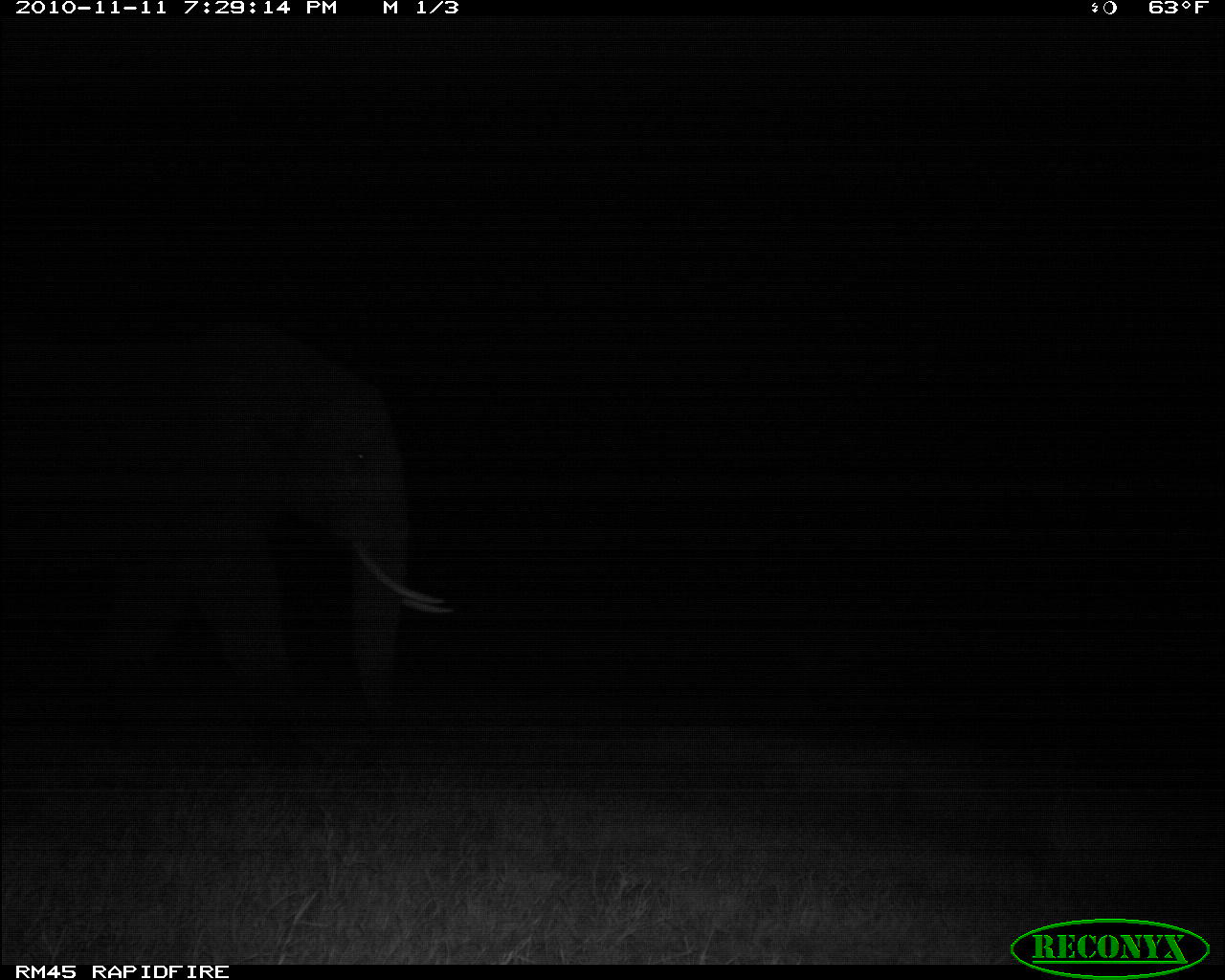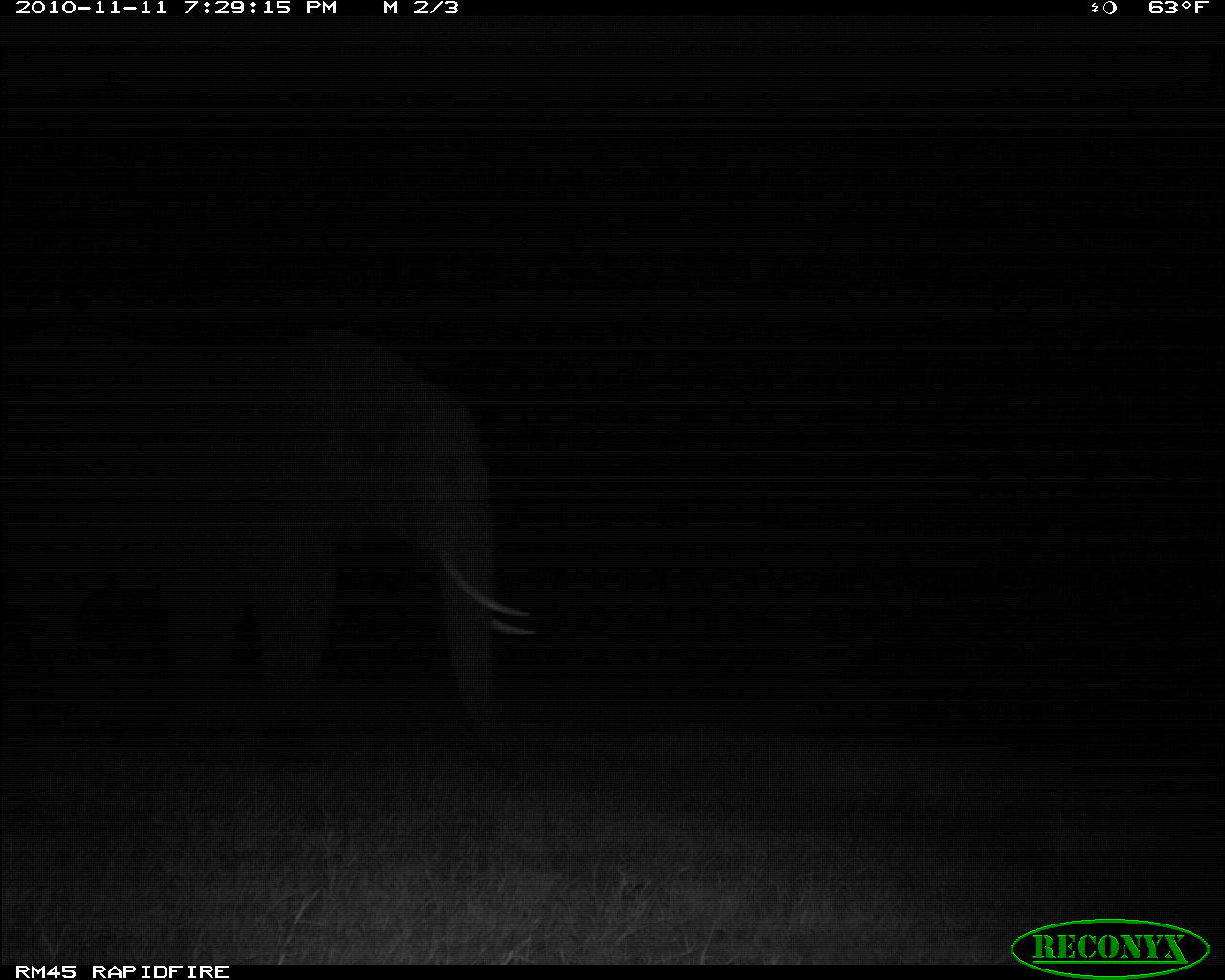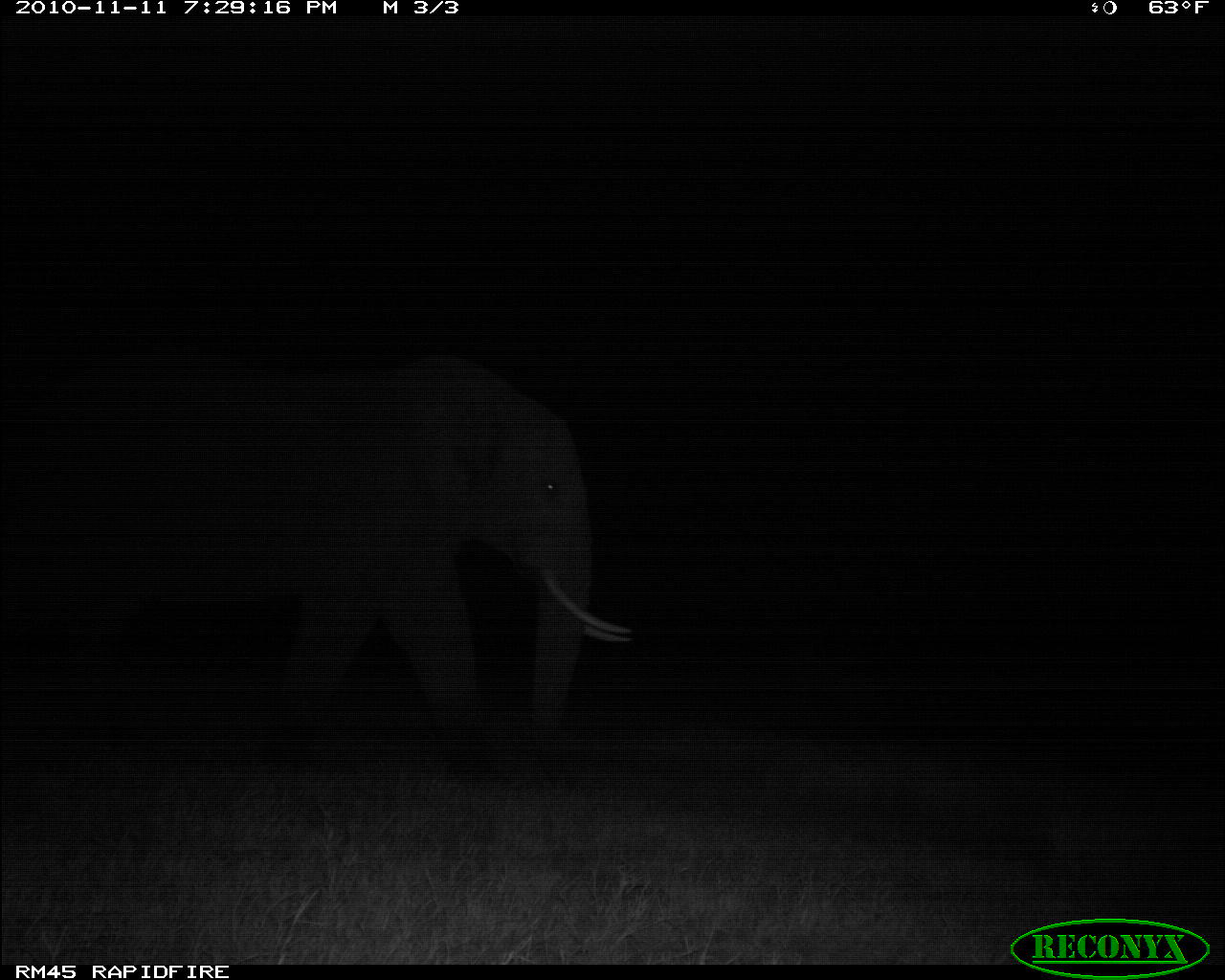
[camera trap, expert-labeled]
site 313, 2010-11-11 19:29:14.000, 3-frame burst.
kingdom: Animalia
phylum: Chordata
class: Mammalia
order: Proboscidea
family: Elephantidae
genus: Loxodonta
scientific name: Loxodonta africana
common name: african bush elephant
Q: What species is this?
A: Loxodonta africana (african bush elephant).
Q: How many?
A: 1.